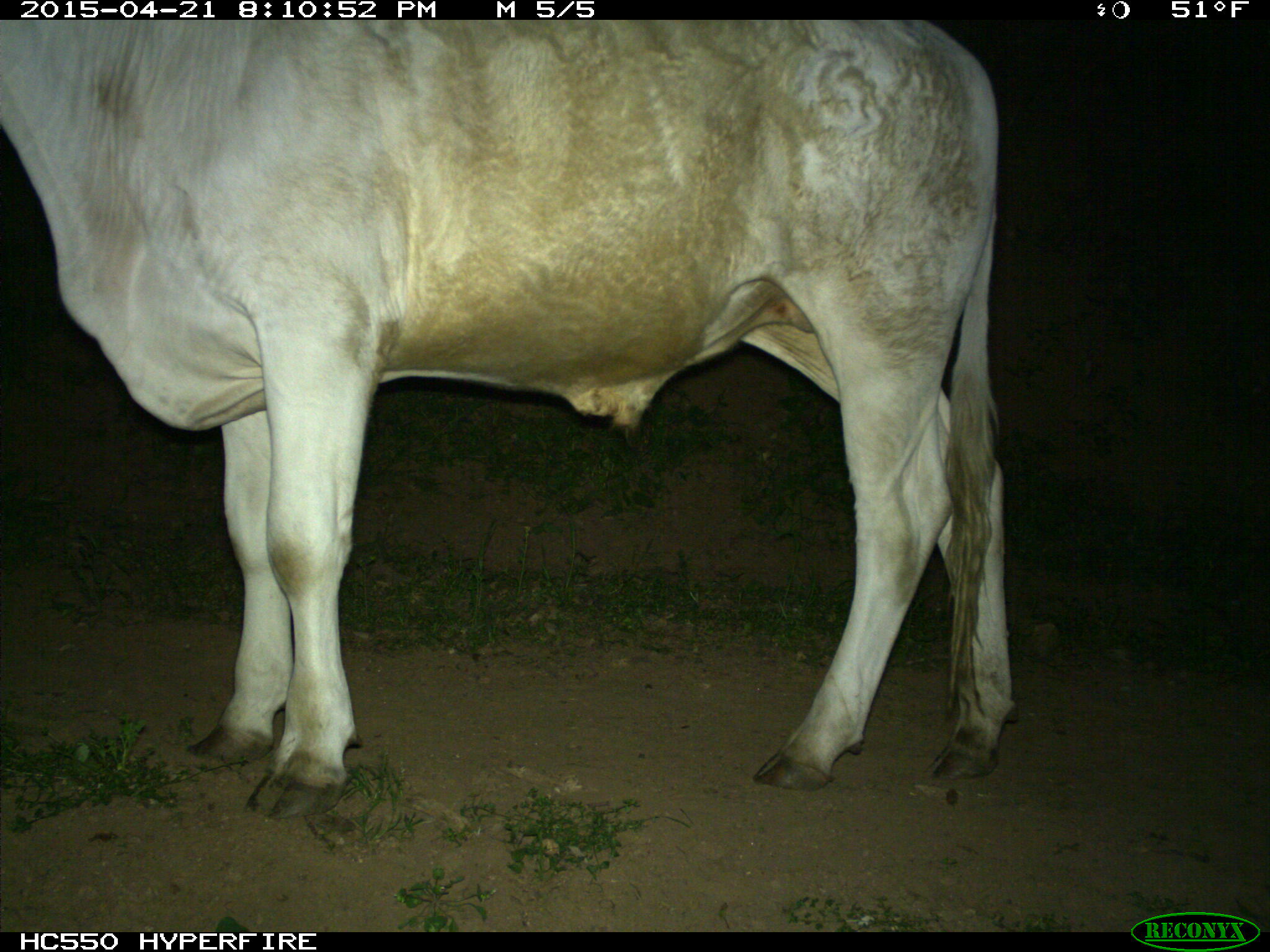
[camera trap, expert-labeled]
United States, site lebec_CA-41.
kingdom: Animalia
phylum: Chordata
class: Mammalia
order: Artiodactyla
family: Bovidae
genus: Bos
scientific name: Bos taurus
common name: domestic cow